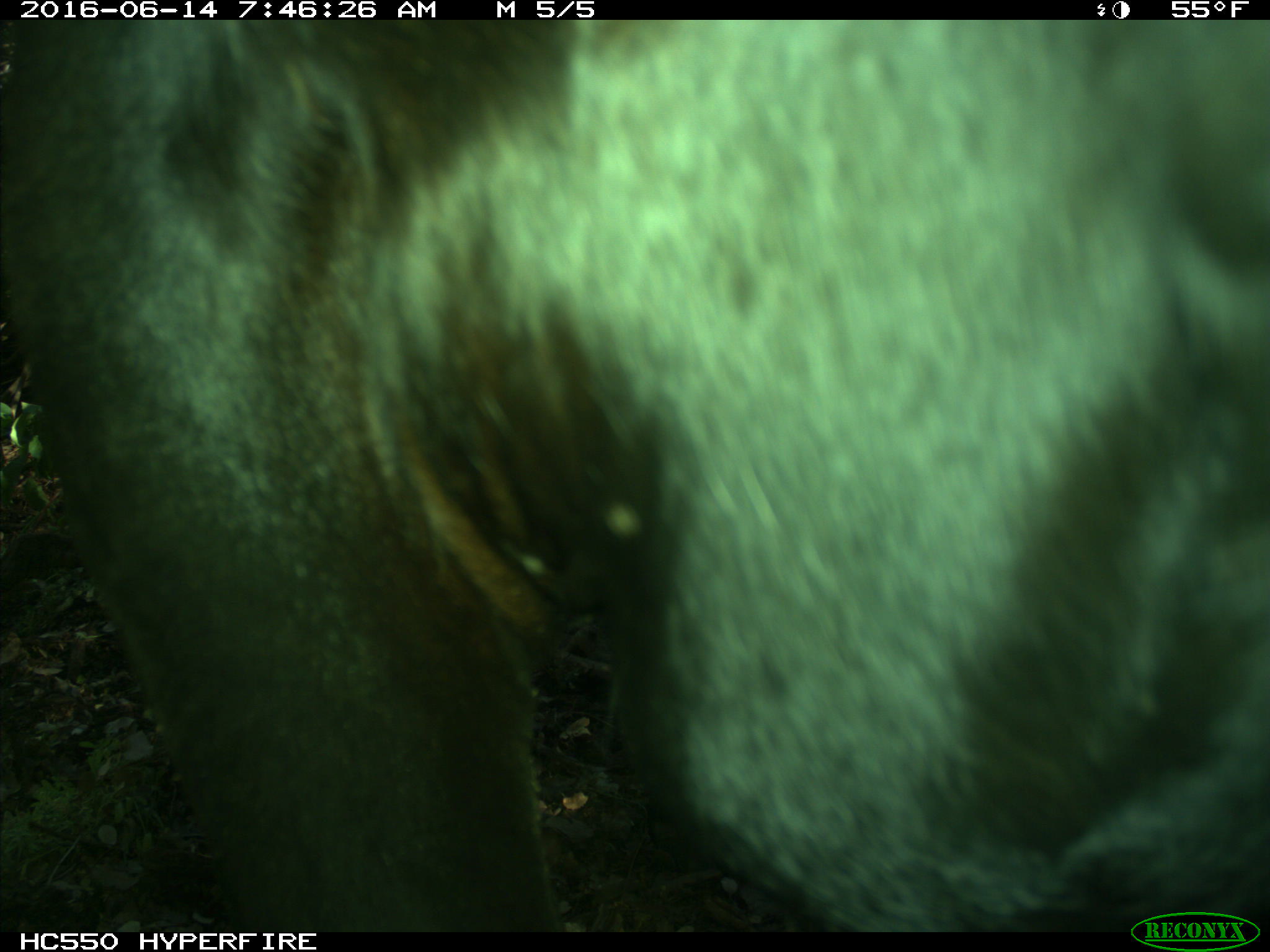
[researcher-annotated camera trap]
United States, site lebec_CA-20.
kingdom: Animalia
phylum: Chordata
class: Mammalia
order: Artiodactyla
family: Bovidae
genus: Bos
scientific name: Bos taurus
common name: domestic cow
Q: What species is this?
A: Bos taurus (domestic cow).